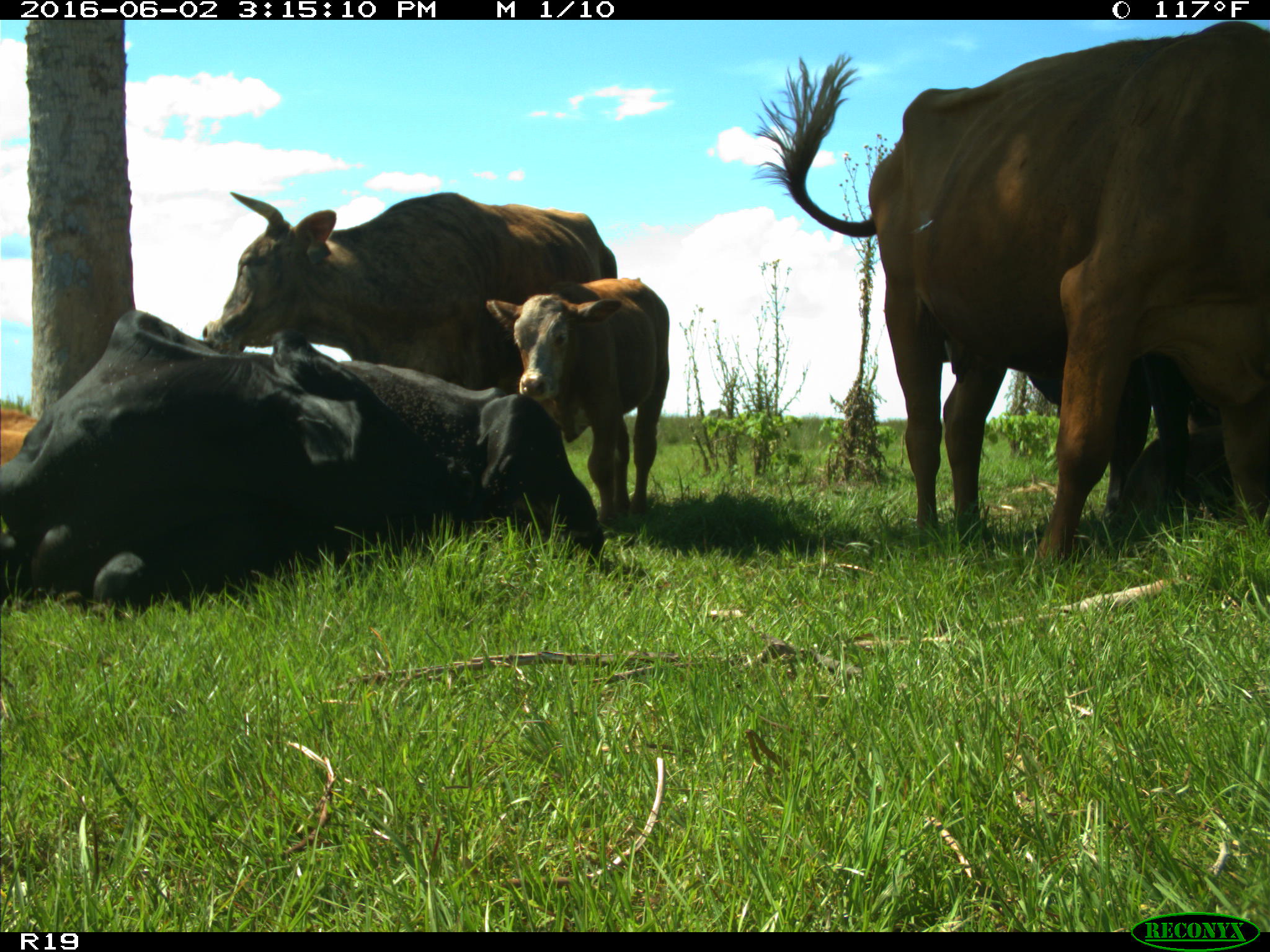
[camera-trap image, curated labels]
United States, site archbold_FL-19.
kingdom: Animalia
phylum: Chordata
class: Mammalia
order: Artiodactyla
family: Bovidae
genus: Bos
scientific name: Bos taurus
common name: domestic cow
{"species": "Bos taurus (domestic cow)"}